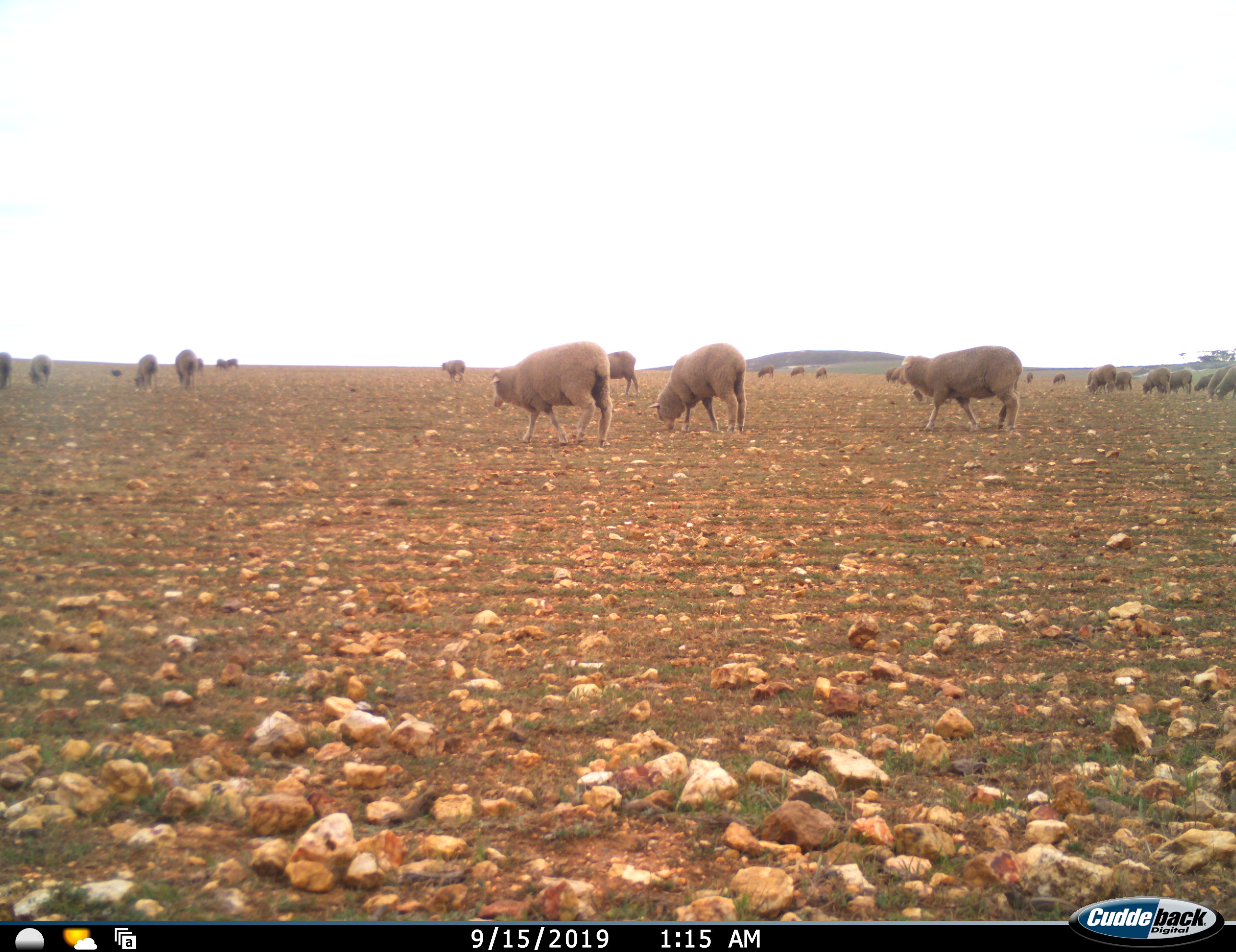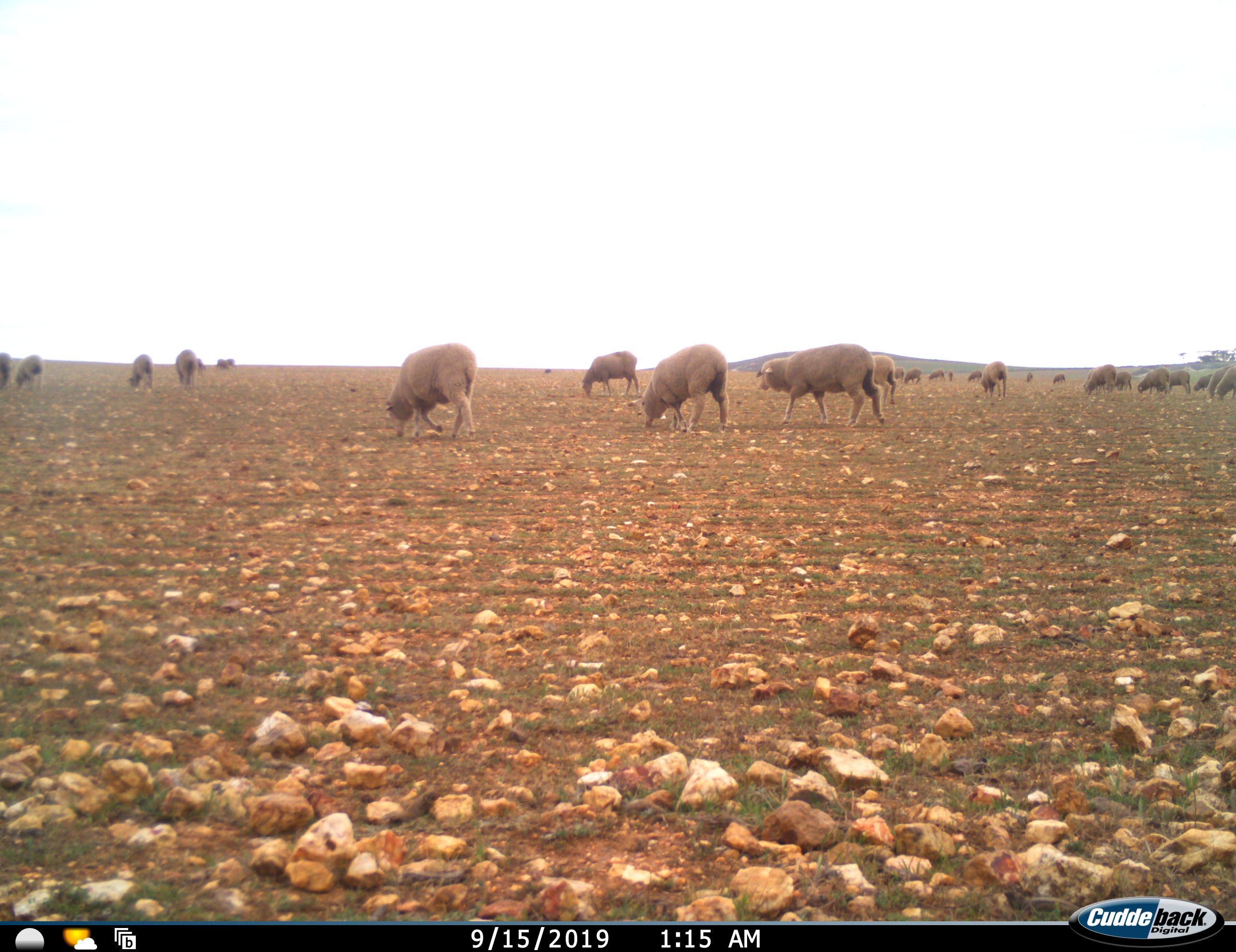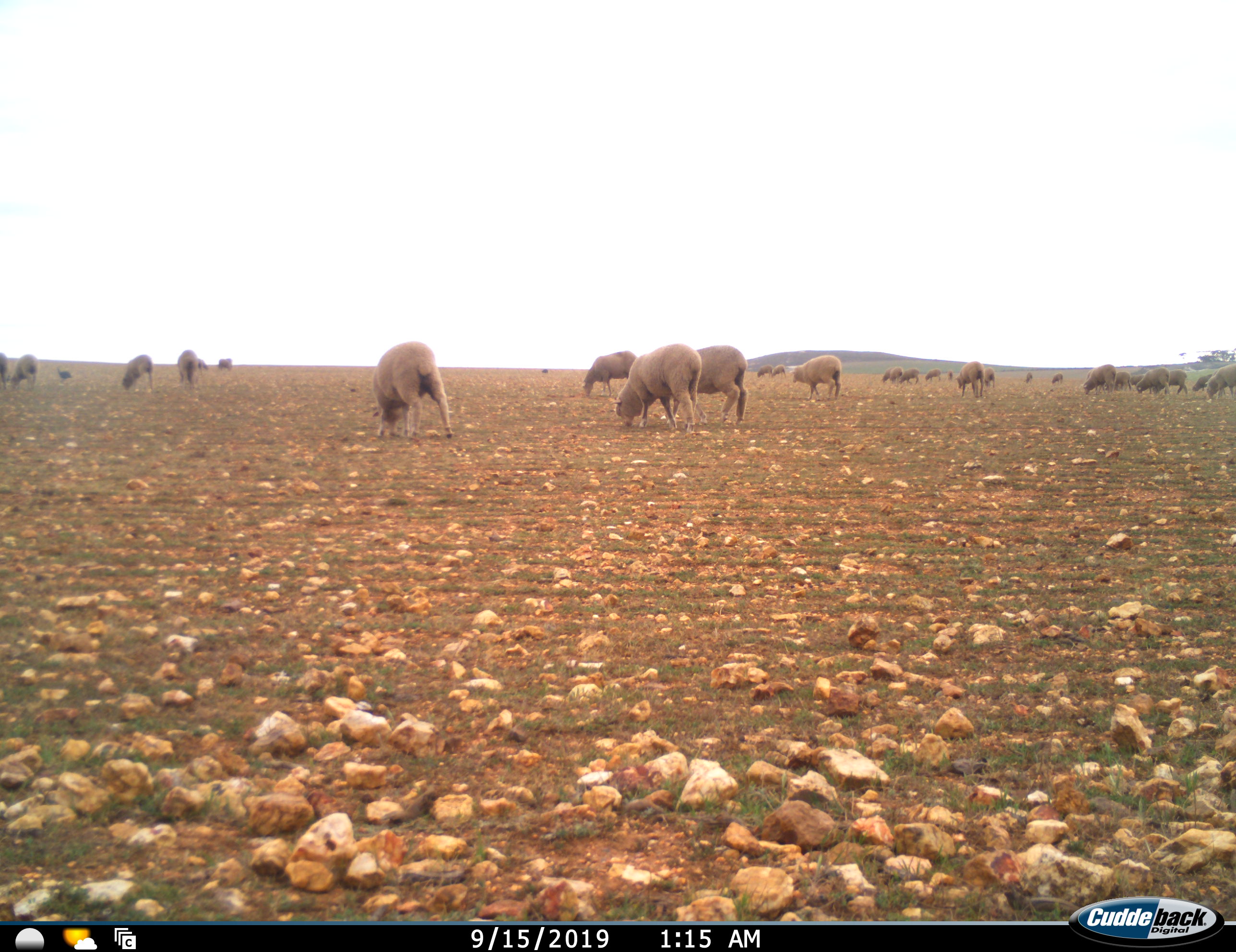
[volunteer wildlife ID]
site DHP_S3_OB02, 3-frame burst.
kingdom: Animalia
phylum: Chordata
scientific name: Vertebrata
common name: domestic animal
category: domesticanimal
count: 11-50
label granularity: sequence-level